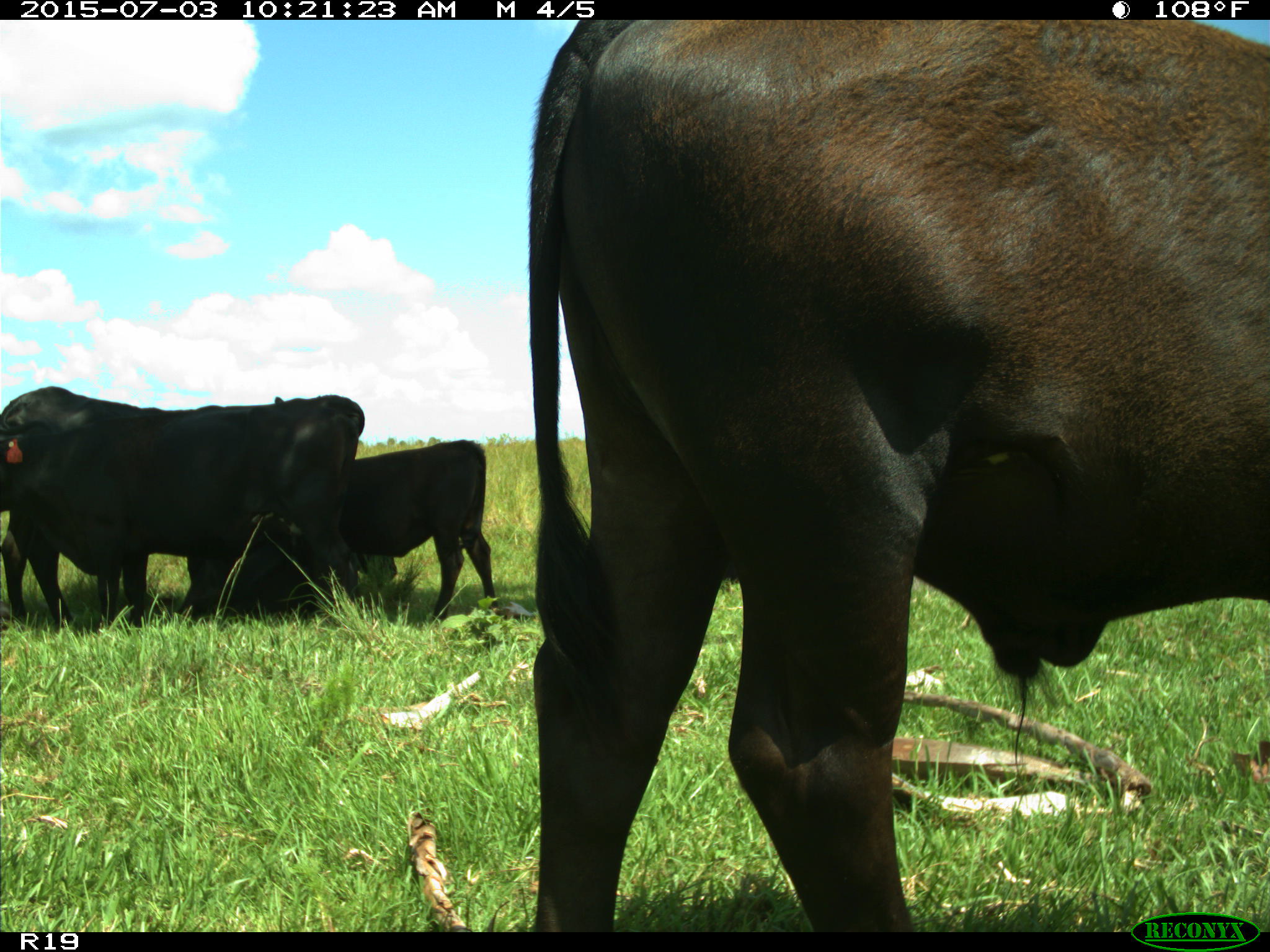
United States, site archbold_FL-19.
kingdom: Animalia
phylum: Chordata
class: Mammalia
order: Artiodactyla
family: Bovidae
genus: Bos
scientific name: Bos taurus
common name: domestic cow